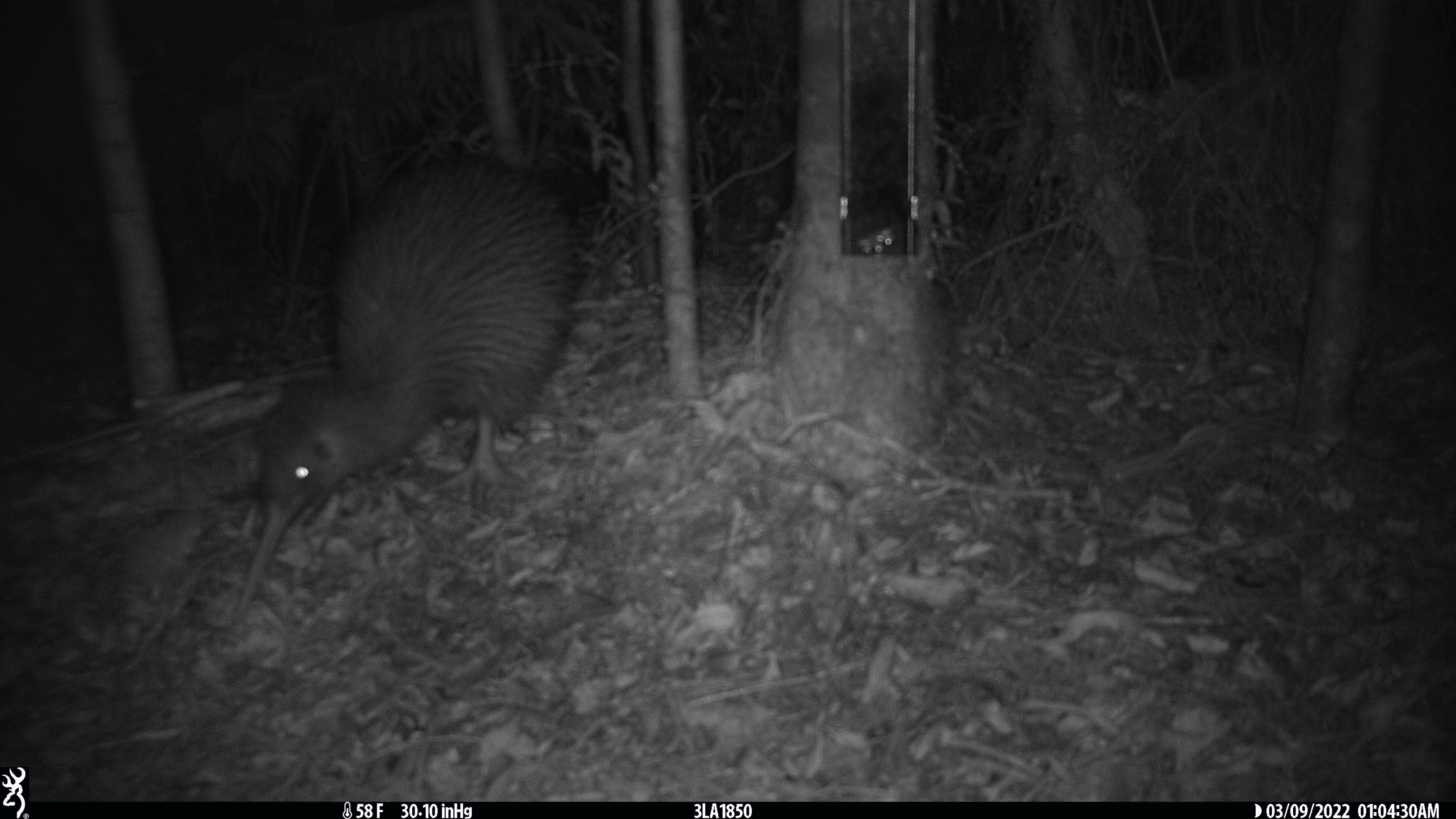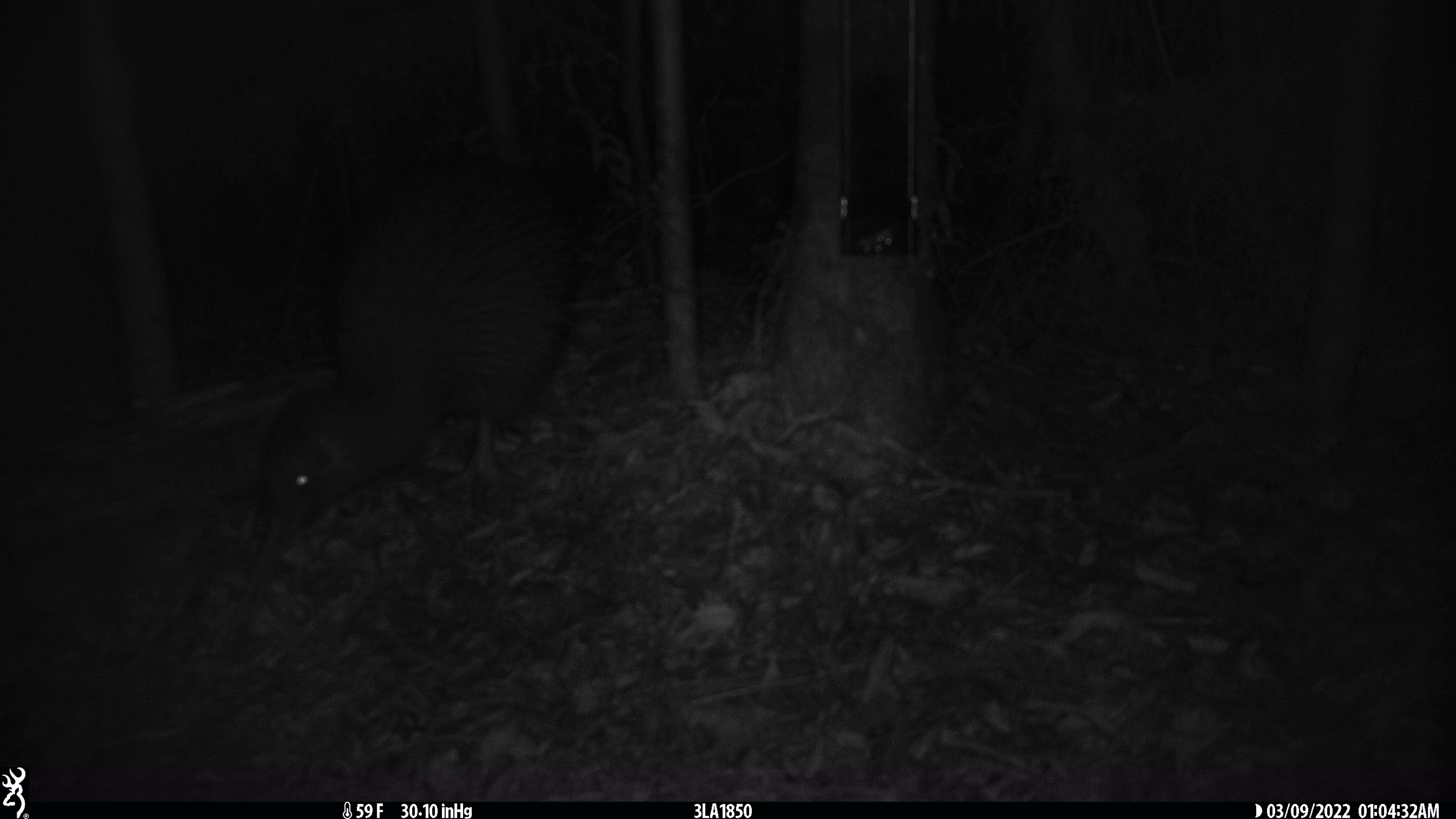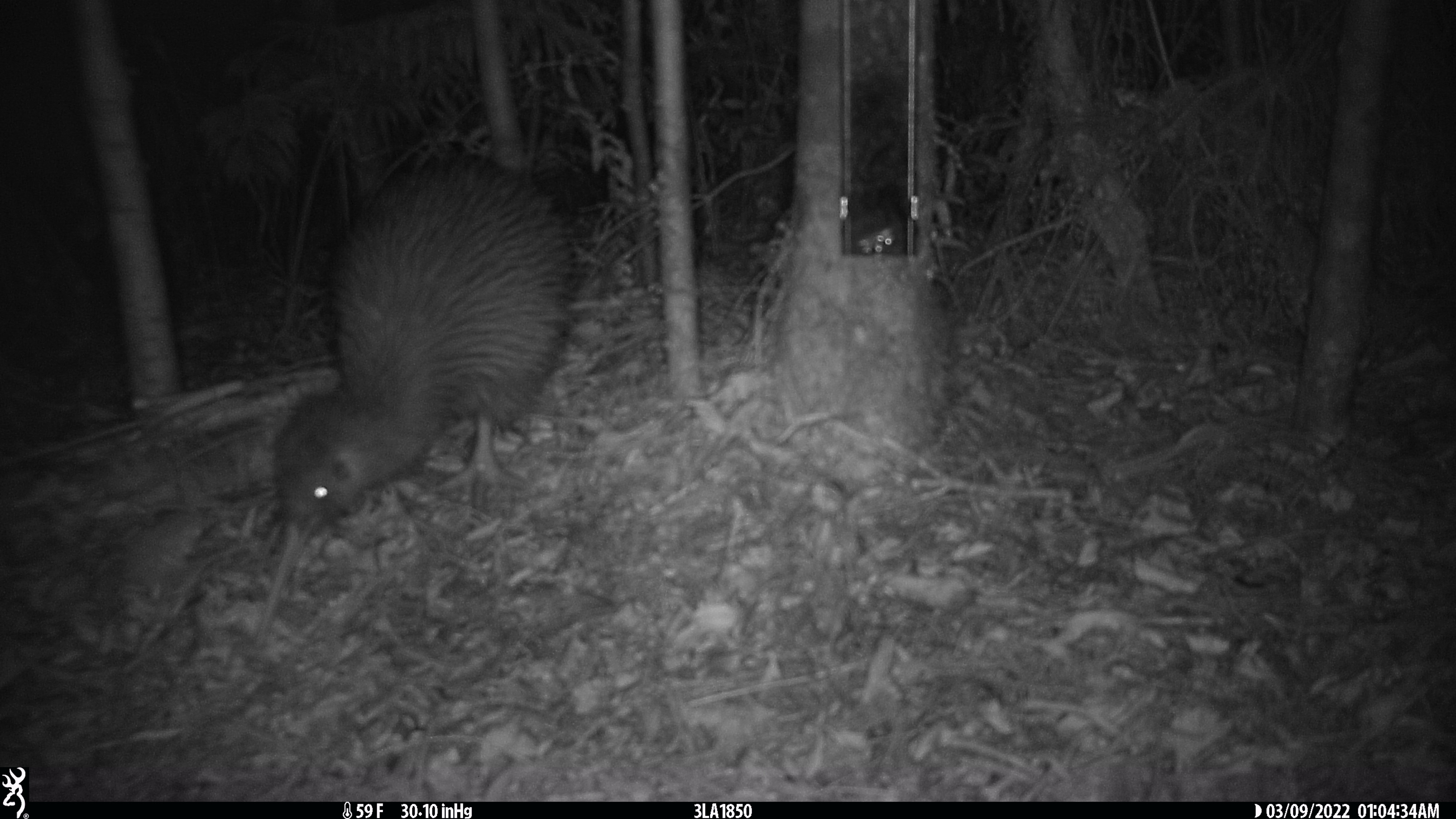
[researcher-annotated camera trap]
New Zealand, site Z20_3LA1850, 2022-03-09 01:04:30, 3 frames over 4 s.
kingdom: Animalia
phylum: Chordata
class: Aves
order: Apterygiformes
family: Apterygidae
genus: Apteryx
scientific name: Apteryx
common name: kiwi